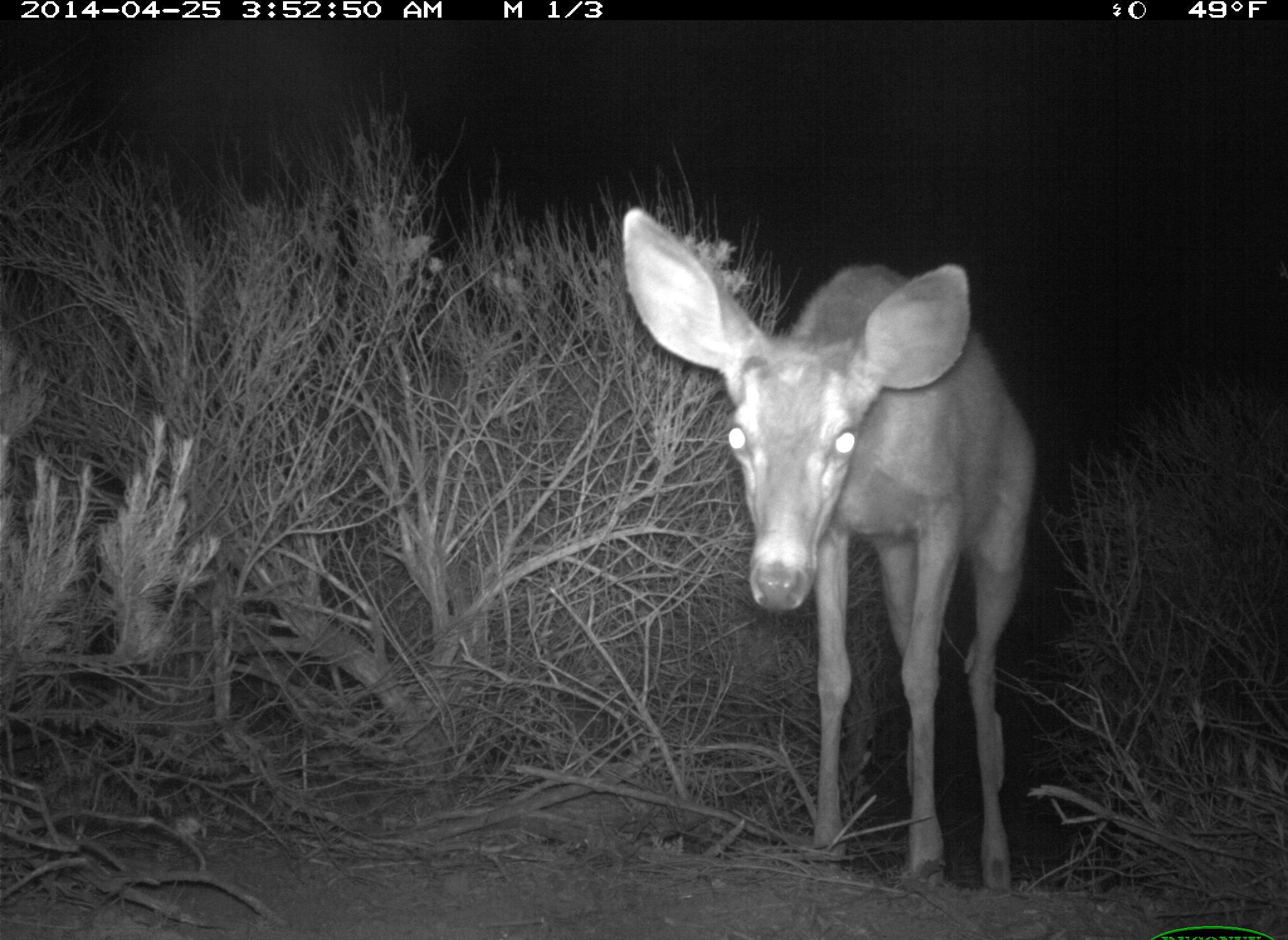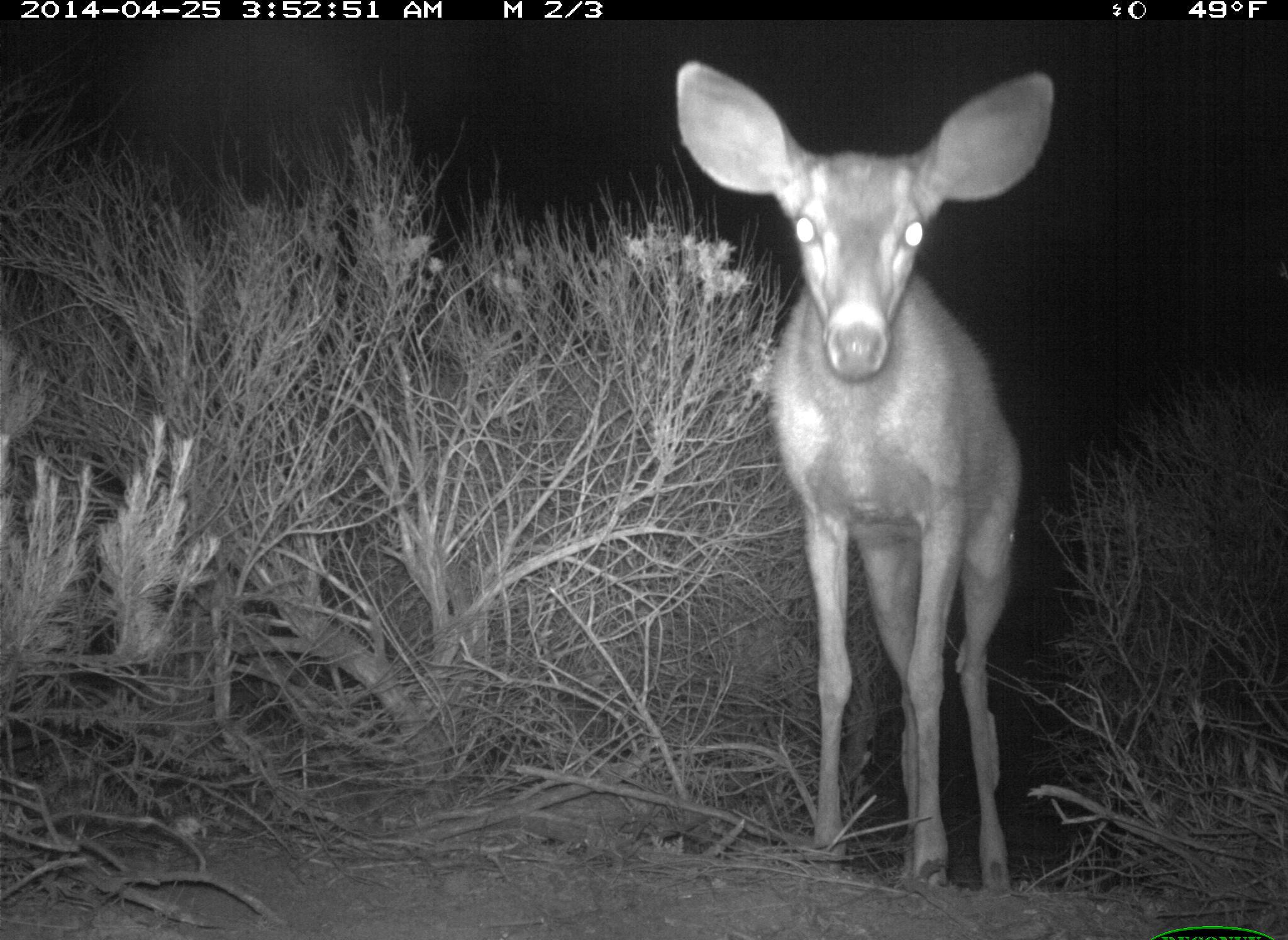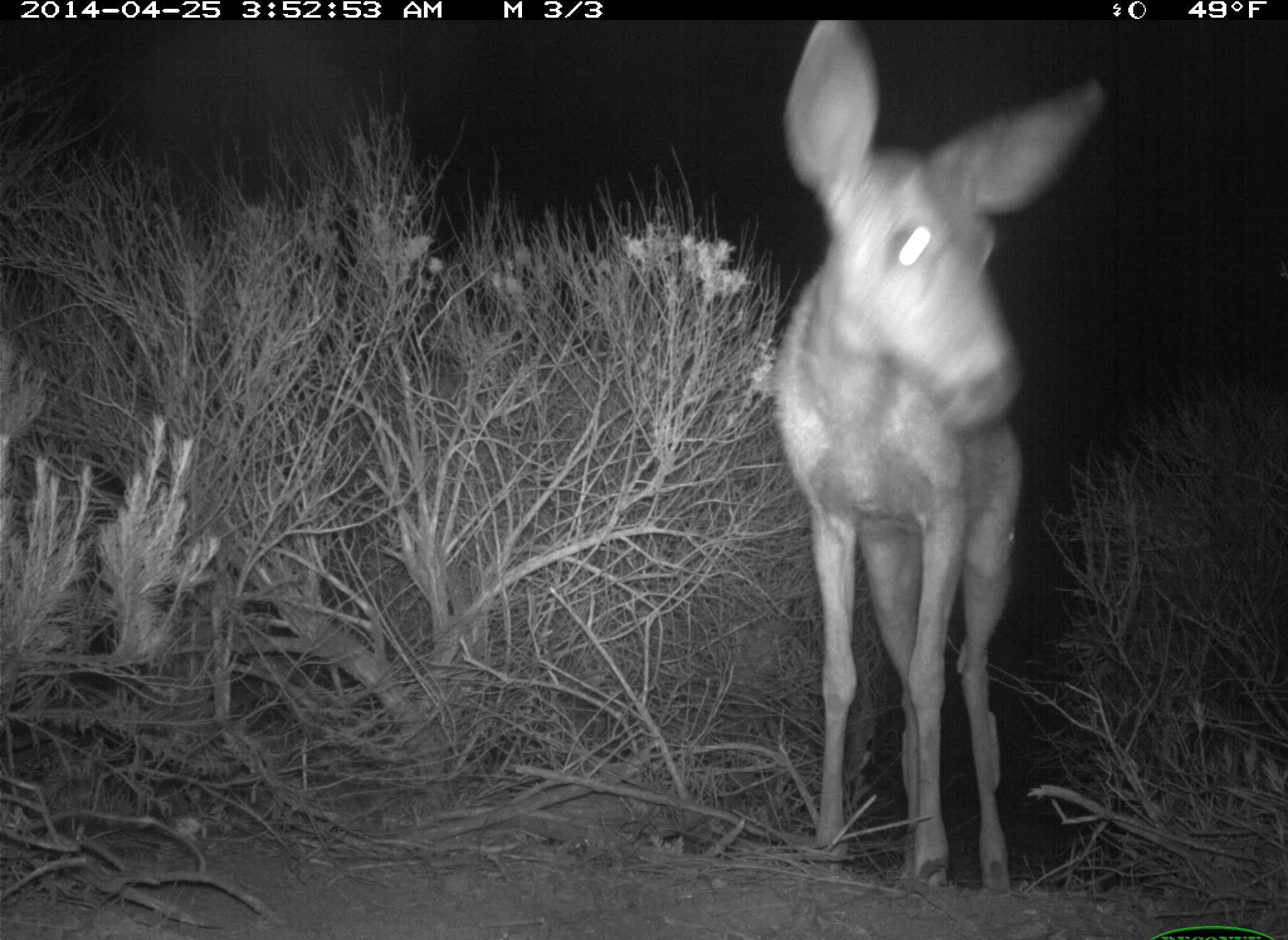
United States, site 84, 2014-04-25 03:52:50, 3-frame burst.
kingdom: Animalia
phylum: Chordata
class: Mammalia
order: Artiodactyla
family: Cervidae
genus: Odocoileus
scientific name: Odocoileus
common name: deer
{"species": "deer (Odocoileus)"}